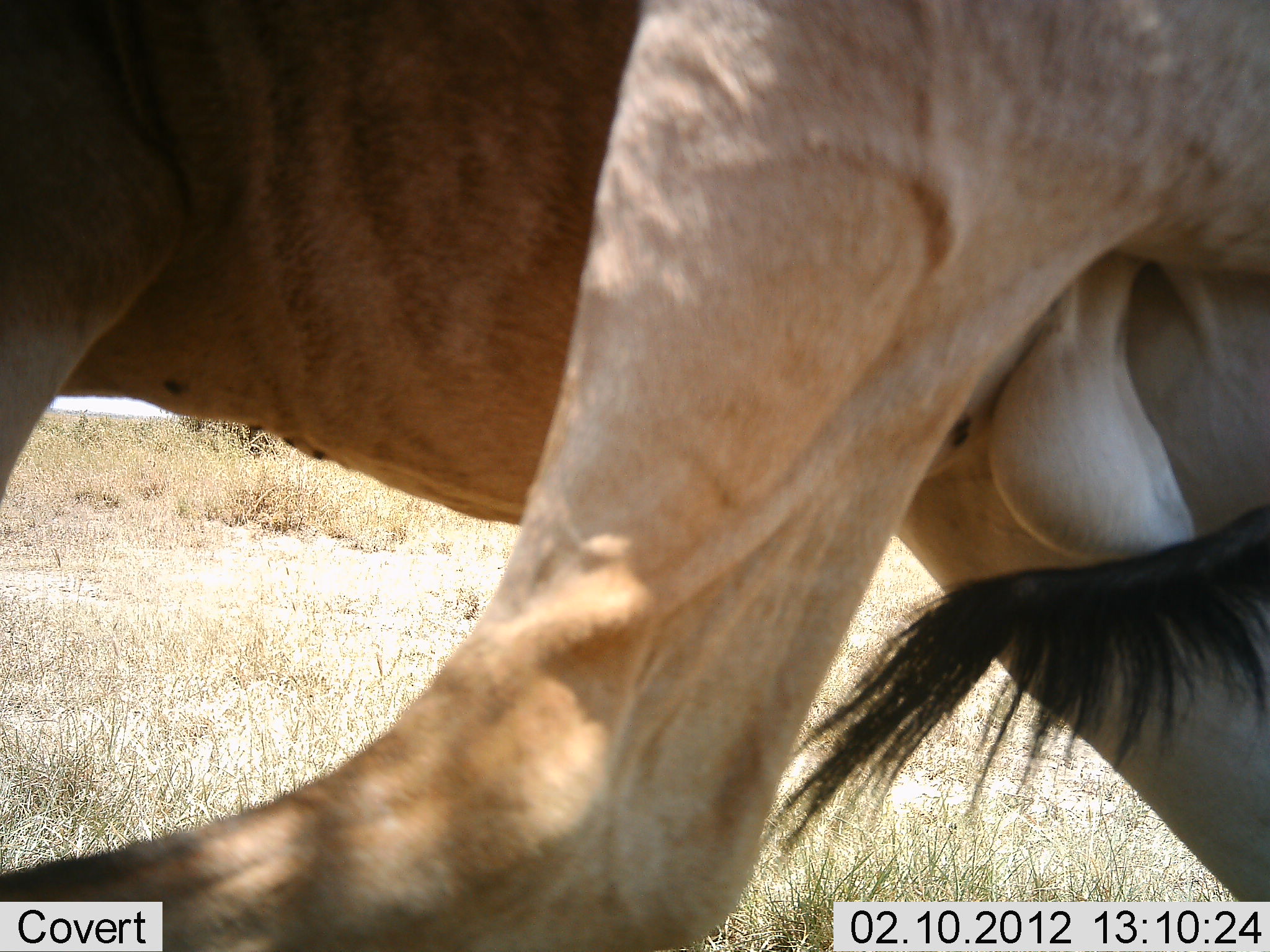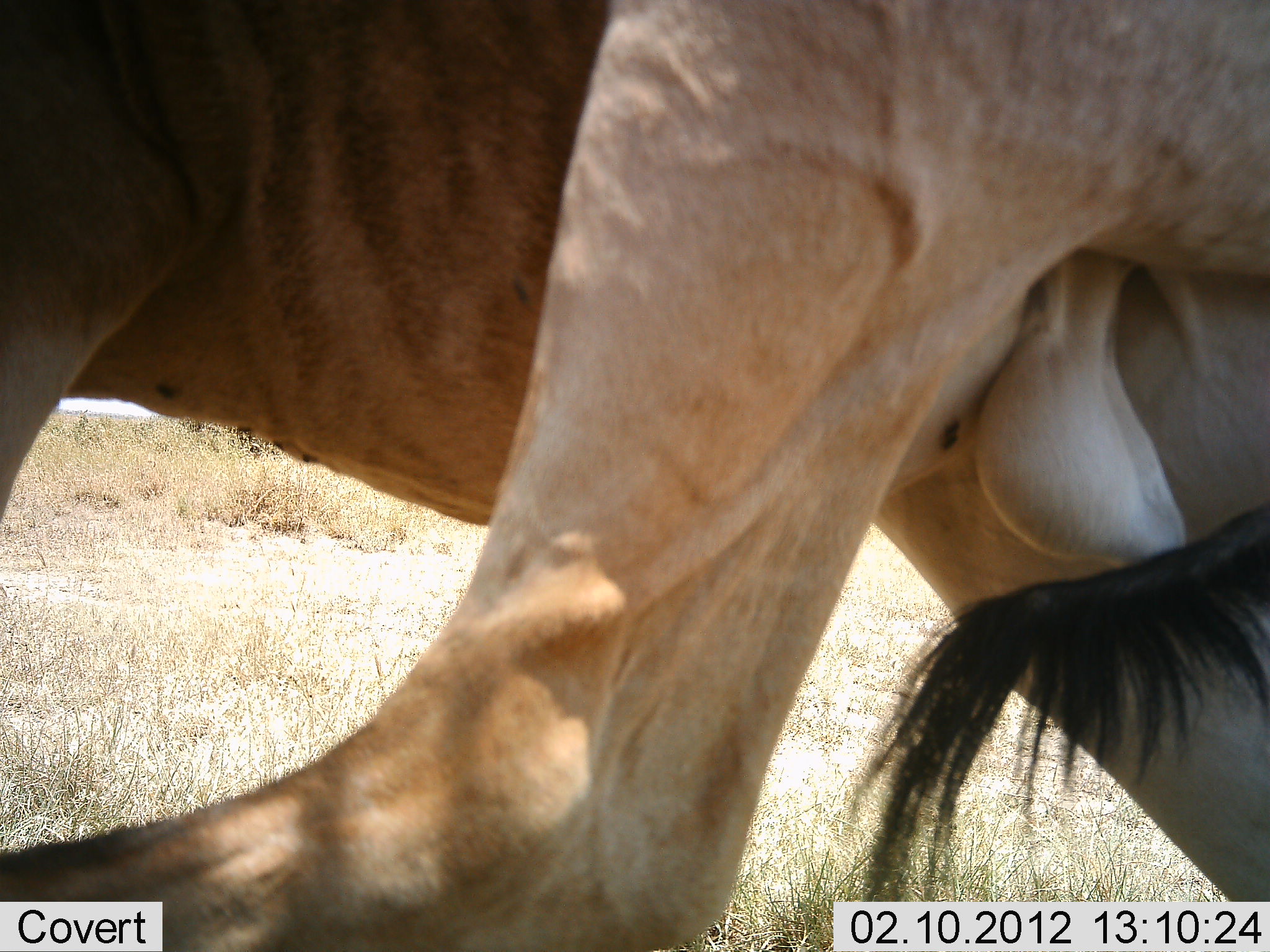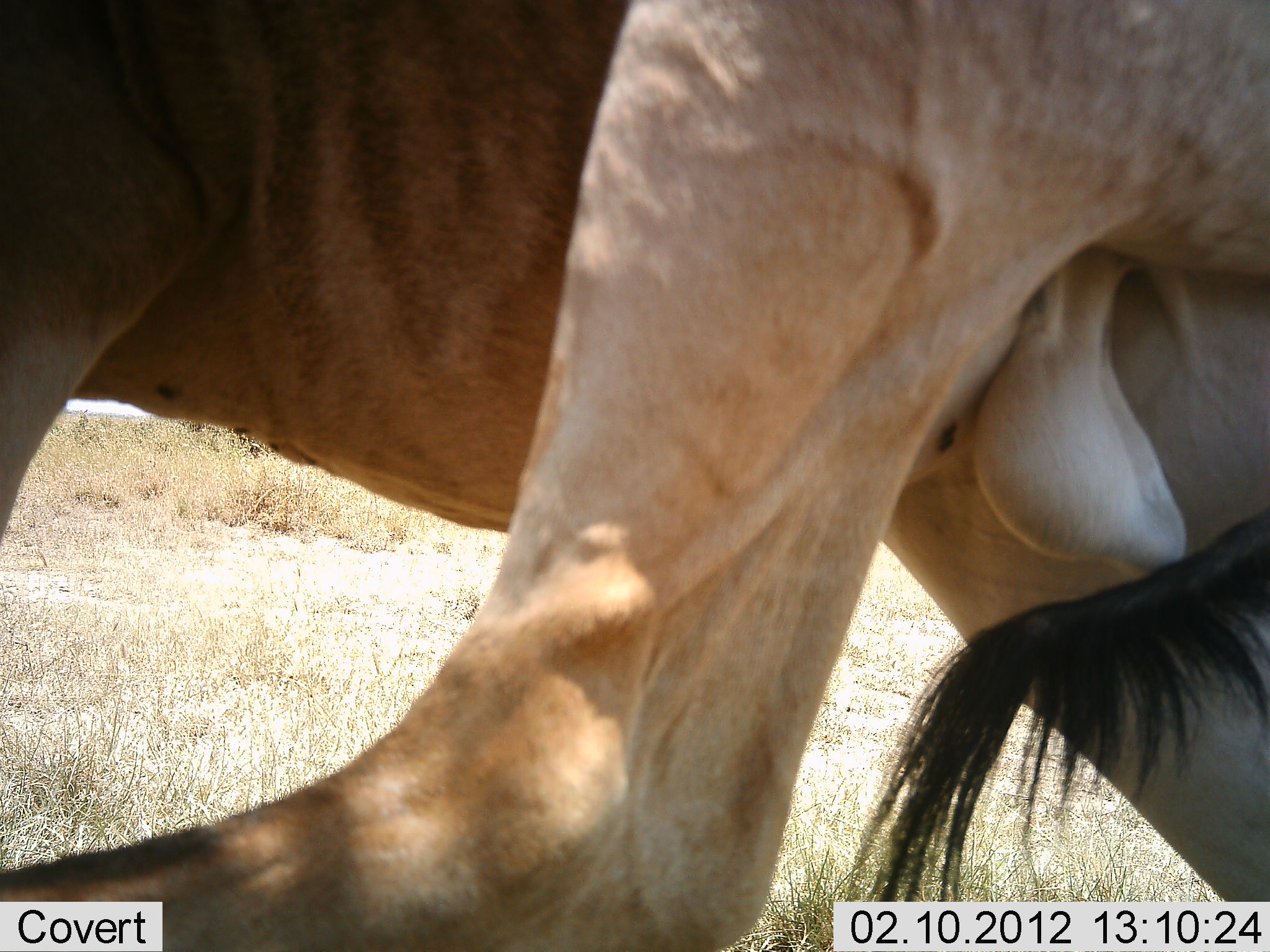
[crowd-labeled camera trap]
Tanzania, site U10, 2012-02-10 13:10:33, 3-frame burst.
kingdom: Animalia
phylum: Chordata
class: Mammalia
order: Artiodactyla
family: Bovidae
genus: Alcelaphus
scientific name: Alcelaphus buselaphus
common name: hartebeest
Hartebeest (Alcelaphus buselaphus), count 1. Behavior (volunteer vote fractions): standing 93%, resting 7%, moving 0%, interacting 13%. Young present (vote fraction): 0%. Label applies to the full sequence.